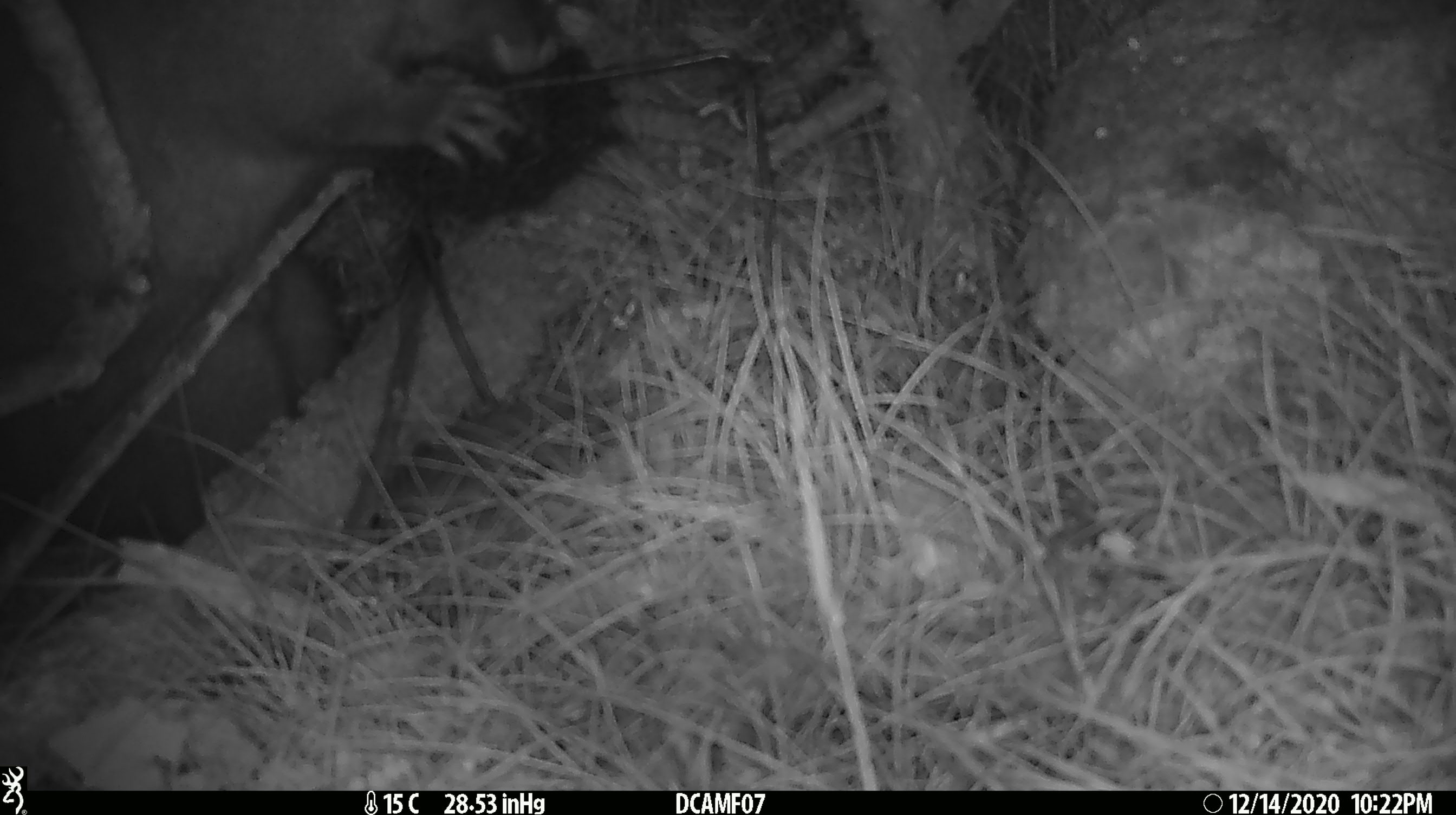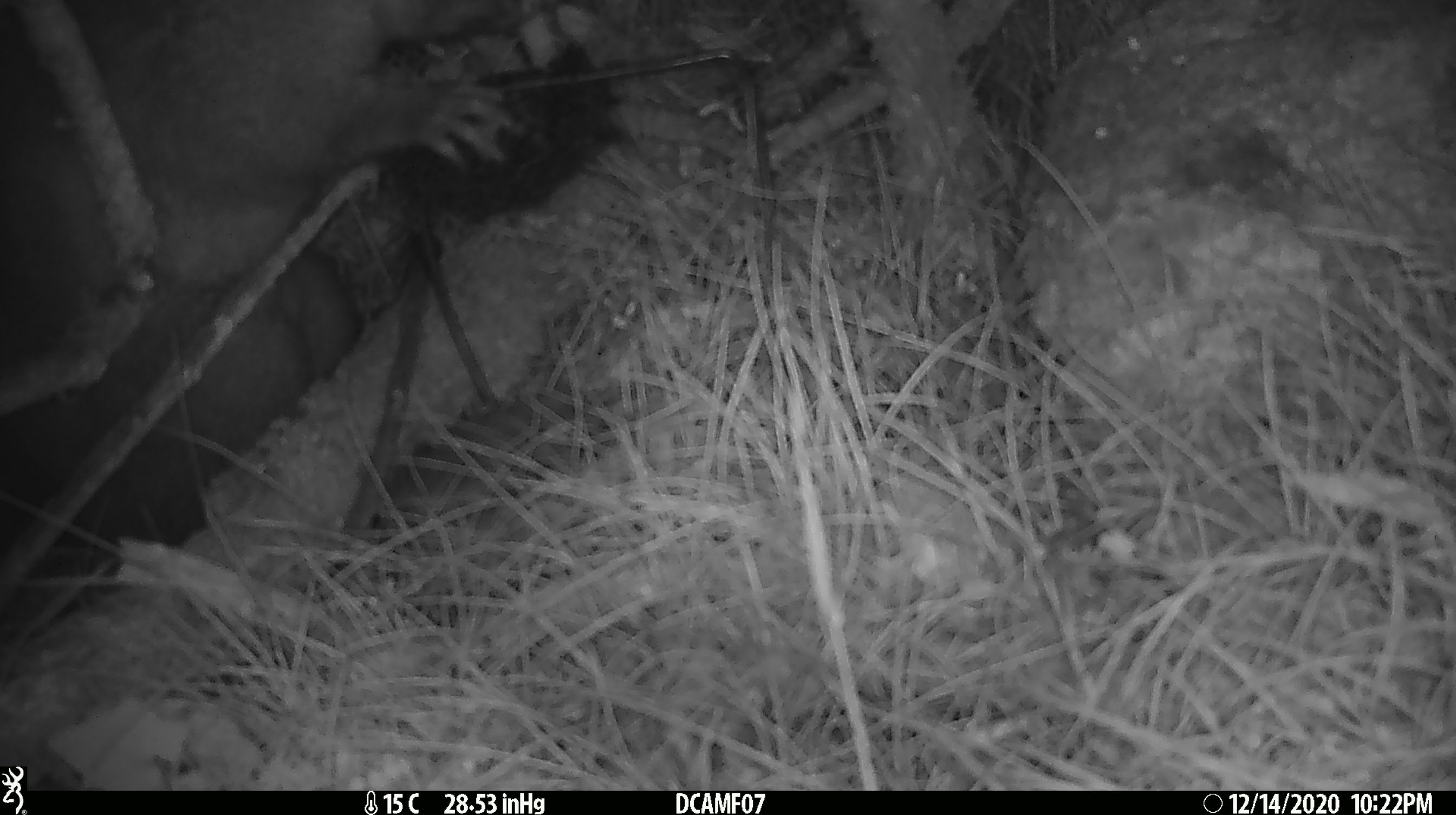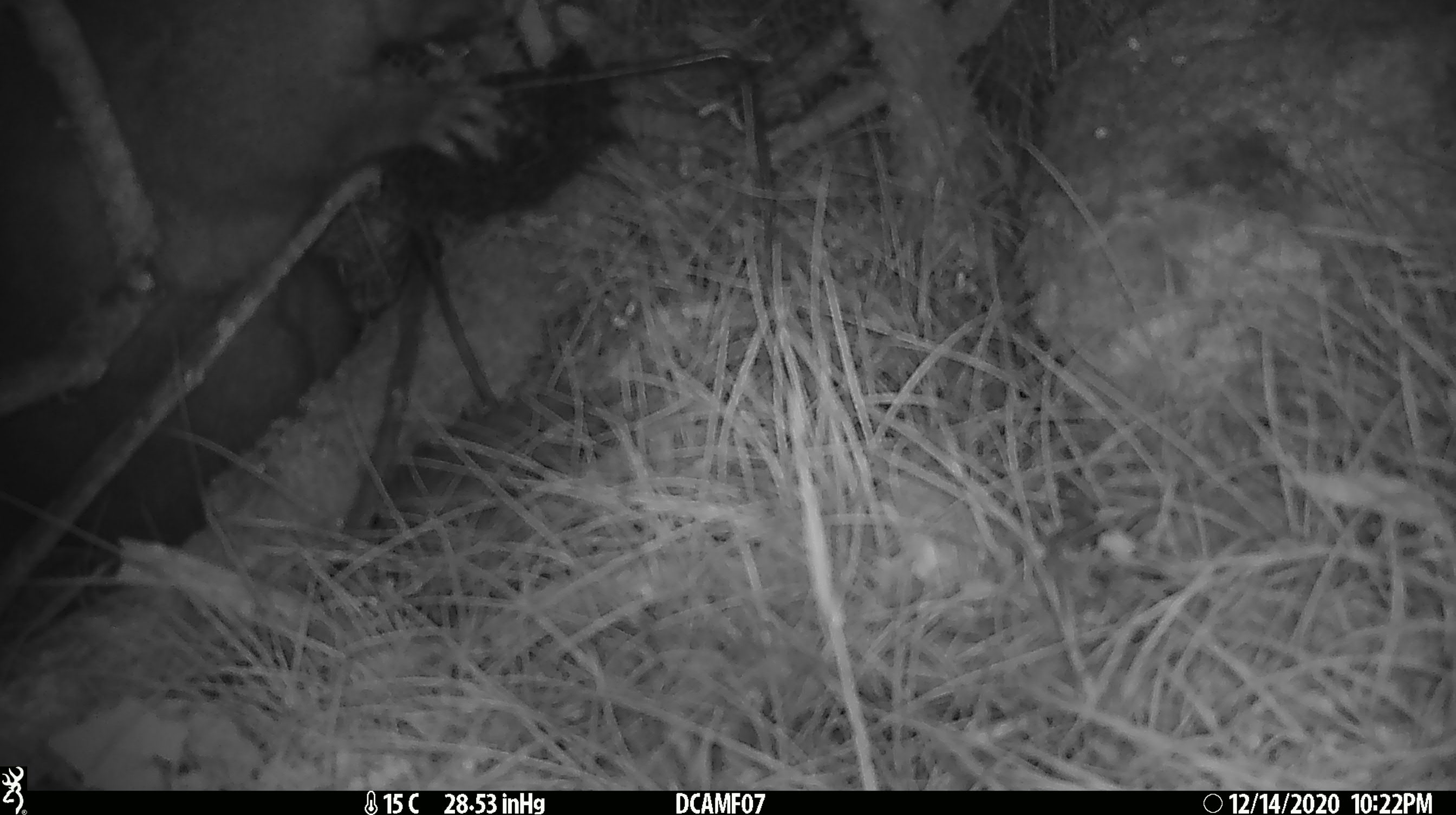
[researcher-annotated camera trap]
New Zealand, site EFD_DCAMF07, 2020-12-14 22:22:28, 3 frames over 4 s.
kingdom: Animalia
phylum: Chordata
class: Mammalia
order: Diprotodontia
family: Phalangeridae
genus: Trichosurus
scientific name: Trichosurus vulpecula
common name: common brushtail possum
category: possum